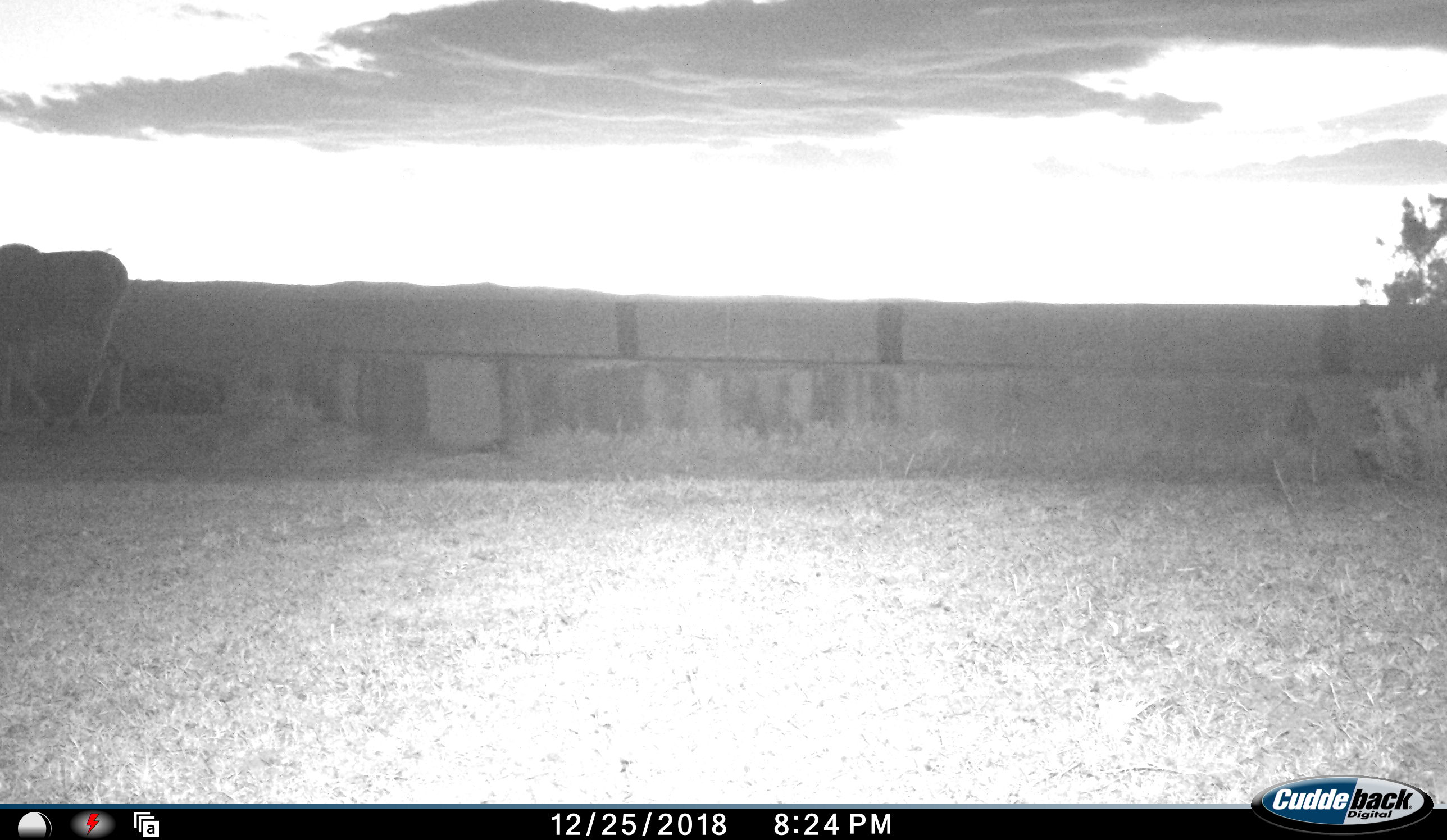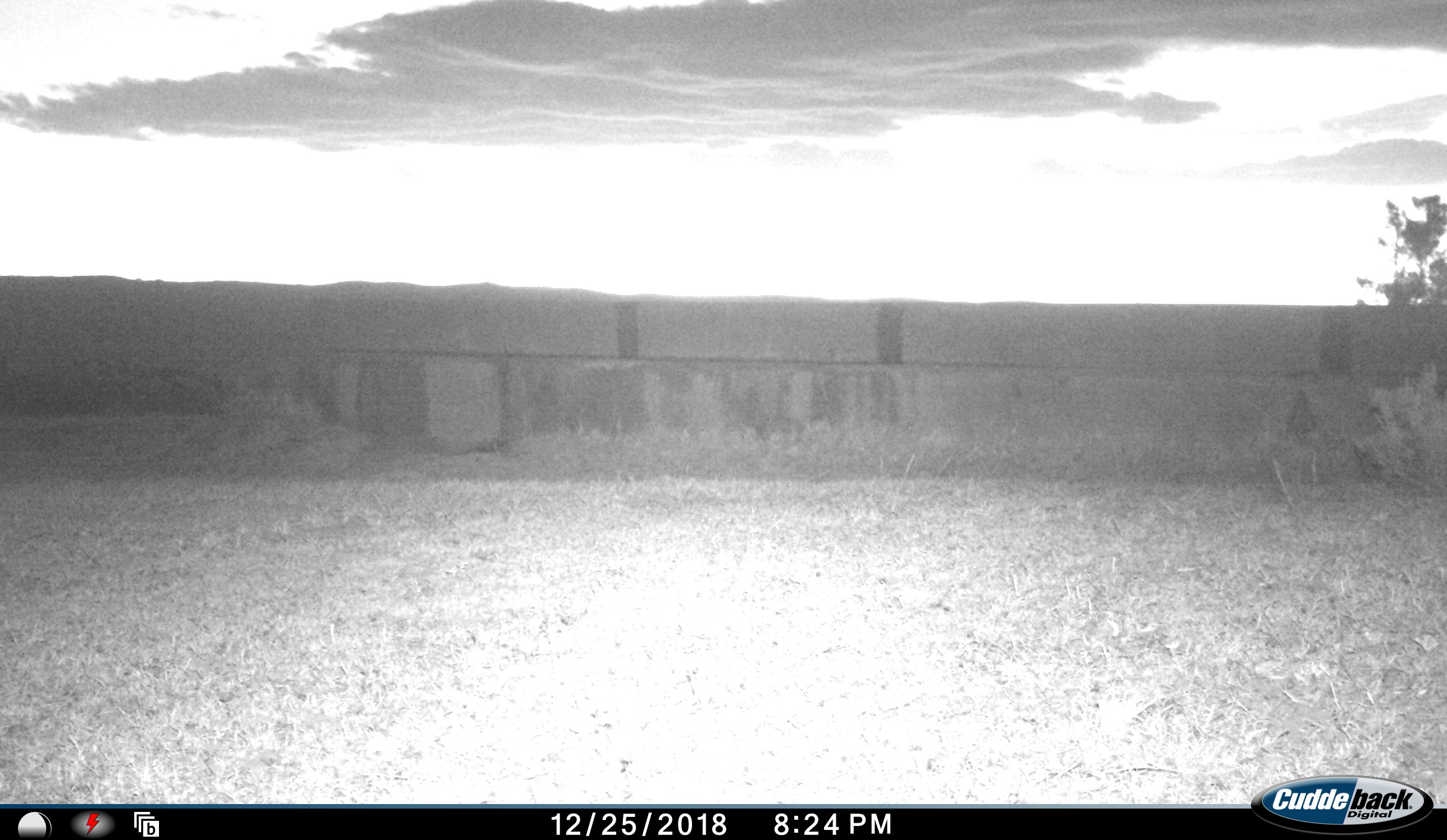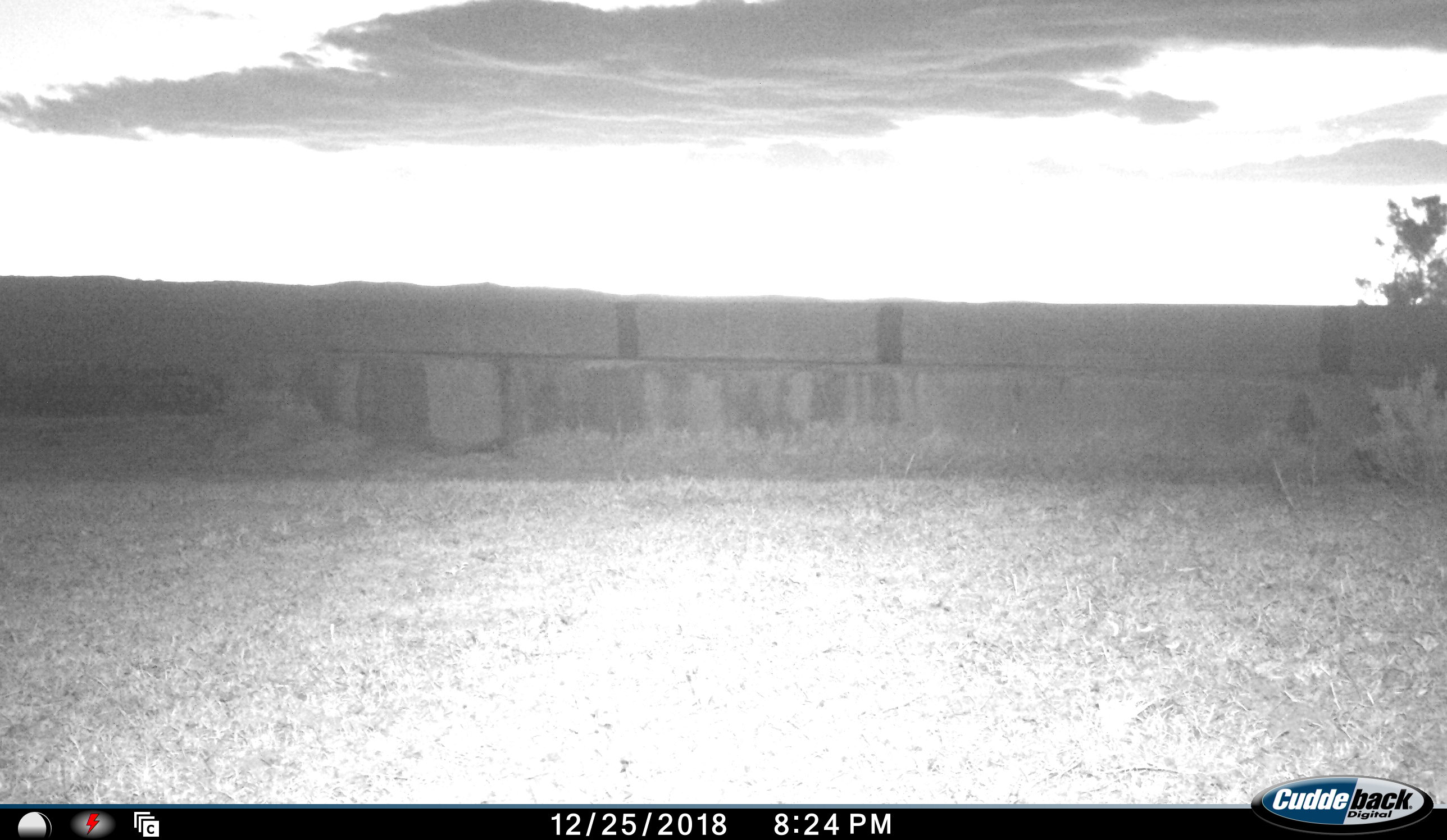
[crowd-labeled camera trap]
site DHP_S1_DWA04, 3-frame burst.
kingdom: Animalia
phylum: Chordata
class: Mammalia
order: Artiodactyla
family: Bovidae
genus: Tragelaphus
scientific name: Tragelaphus oryx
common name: eland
Eland (Tragelaphus oryx), count 1. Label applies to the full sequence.